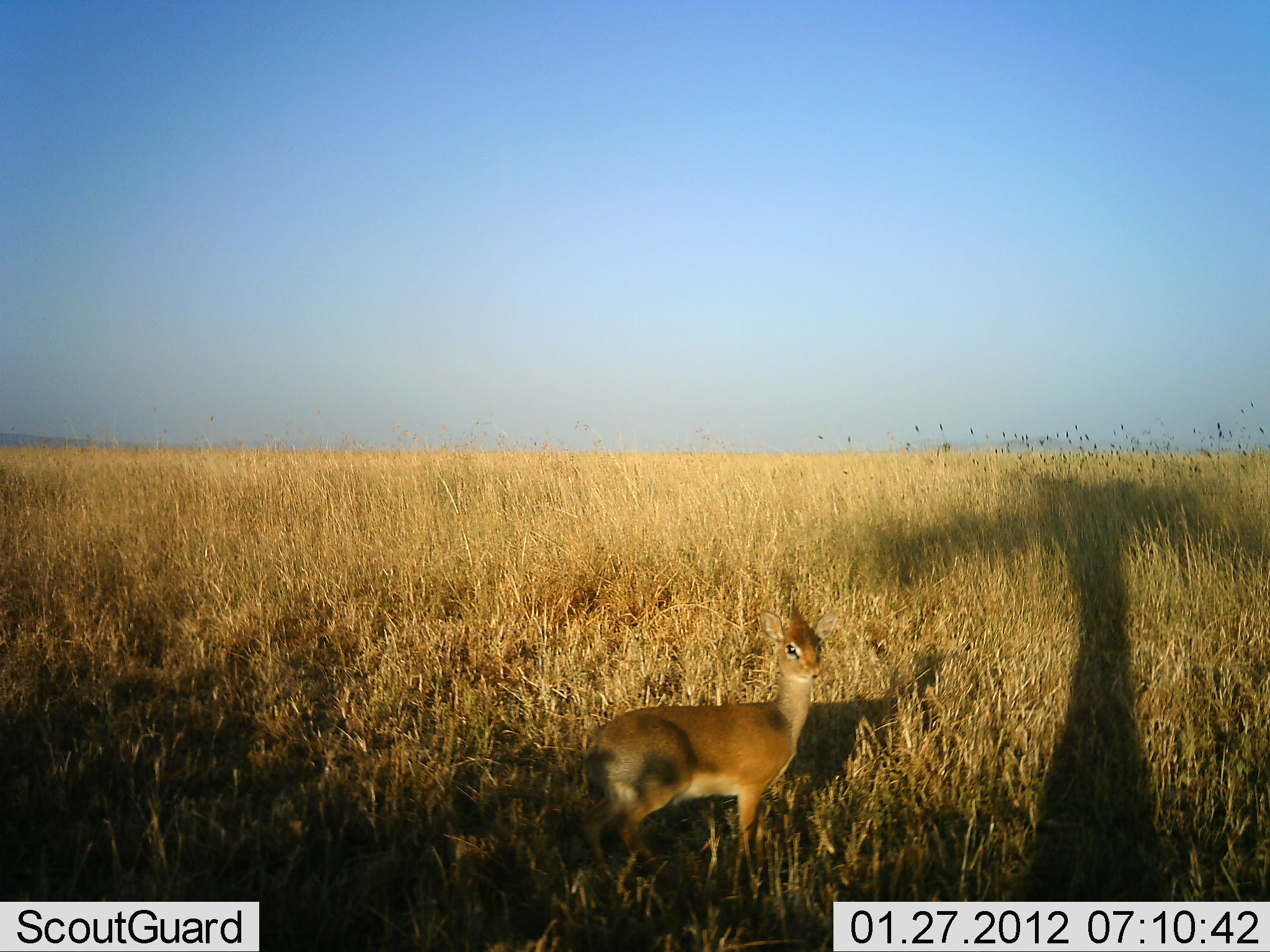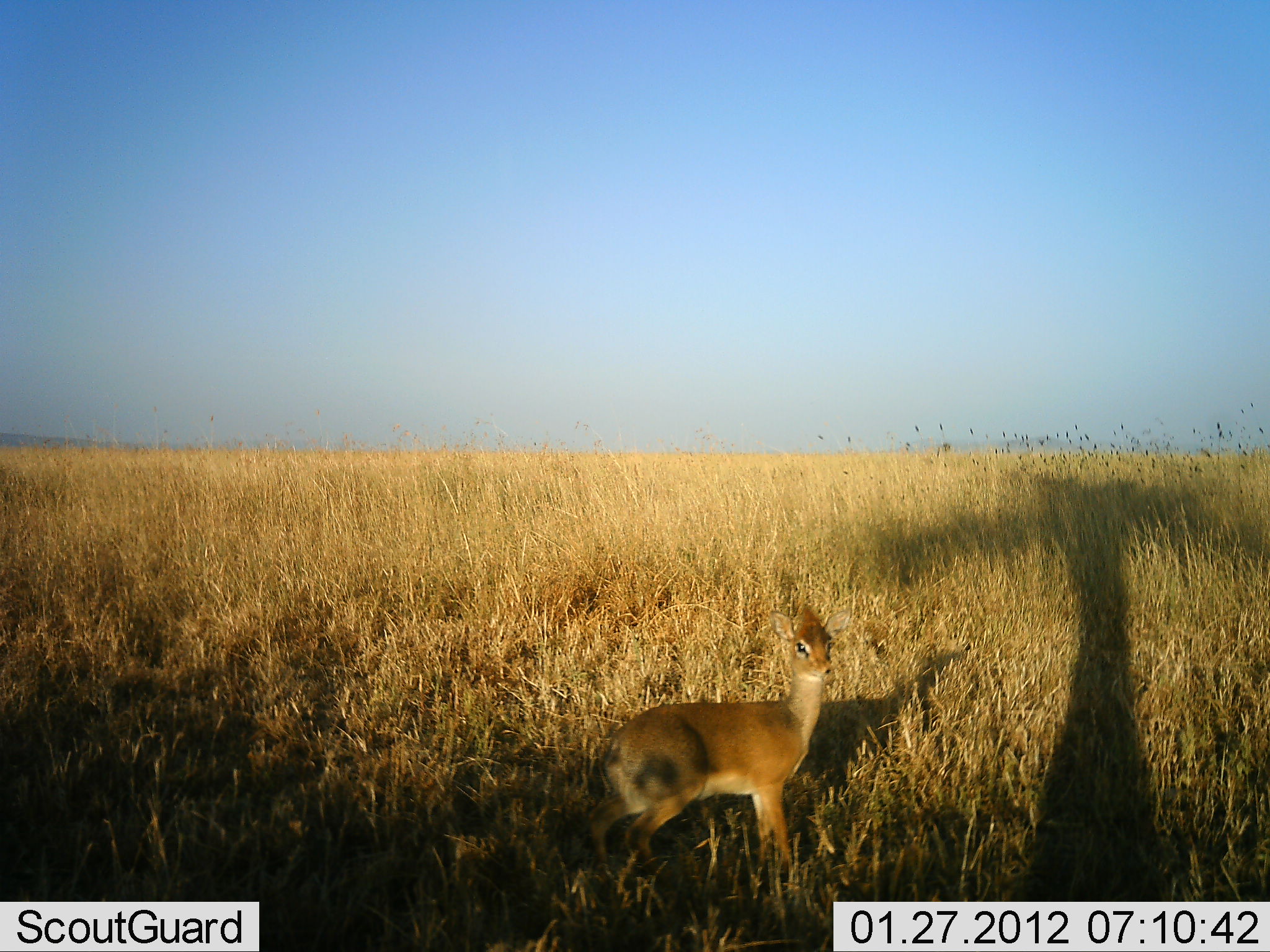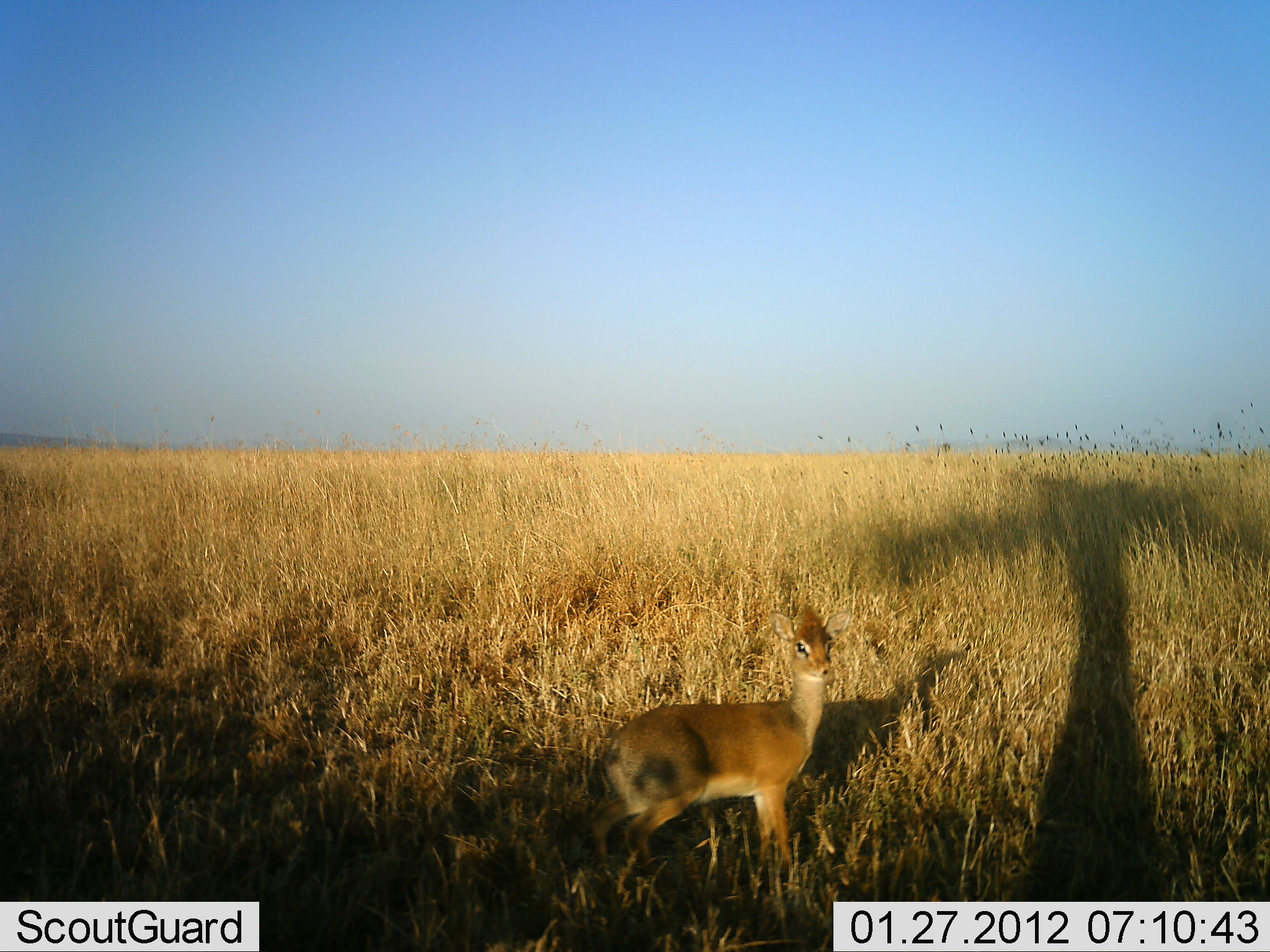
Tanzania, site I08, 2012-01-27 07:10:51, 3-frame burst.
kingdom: Animalia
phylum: Chordata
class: Mammalia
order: Artiodactyla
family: Bovidae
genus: Madoqua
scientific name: Madoqua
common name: dikdik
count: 1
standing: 93%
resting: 0%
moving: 11%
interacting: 0%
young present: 0%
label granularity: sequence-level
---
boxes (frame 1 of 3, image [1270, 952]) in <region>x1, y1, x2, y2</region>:
animal: <region>571, 604, 842, 900</region>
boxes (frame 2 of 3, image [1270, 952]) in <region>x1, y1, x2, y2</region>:
animal: <region>583, 598, 852, 891</region>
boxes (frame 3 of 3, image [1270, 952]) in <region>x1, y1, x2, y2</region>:
animal: <region>585, 602, 852, 878</region>